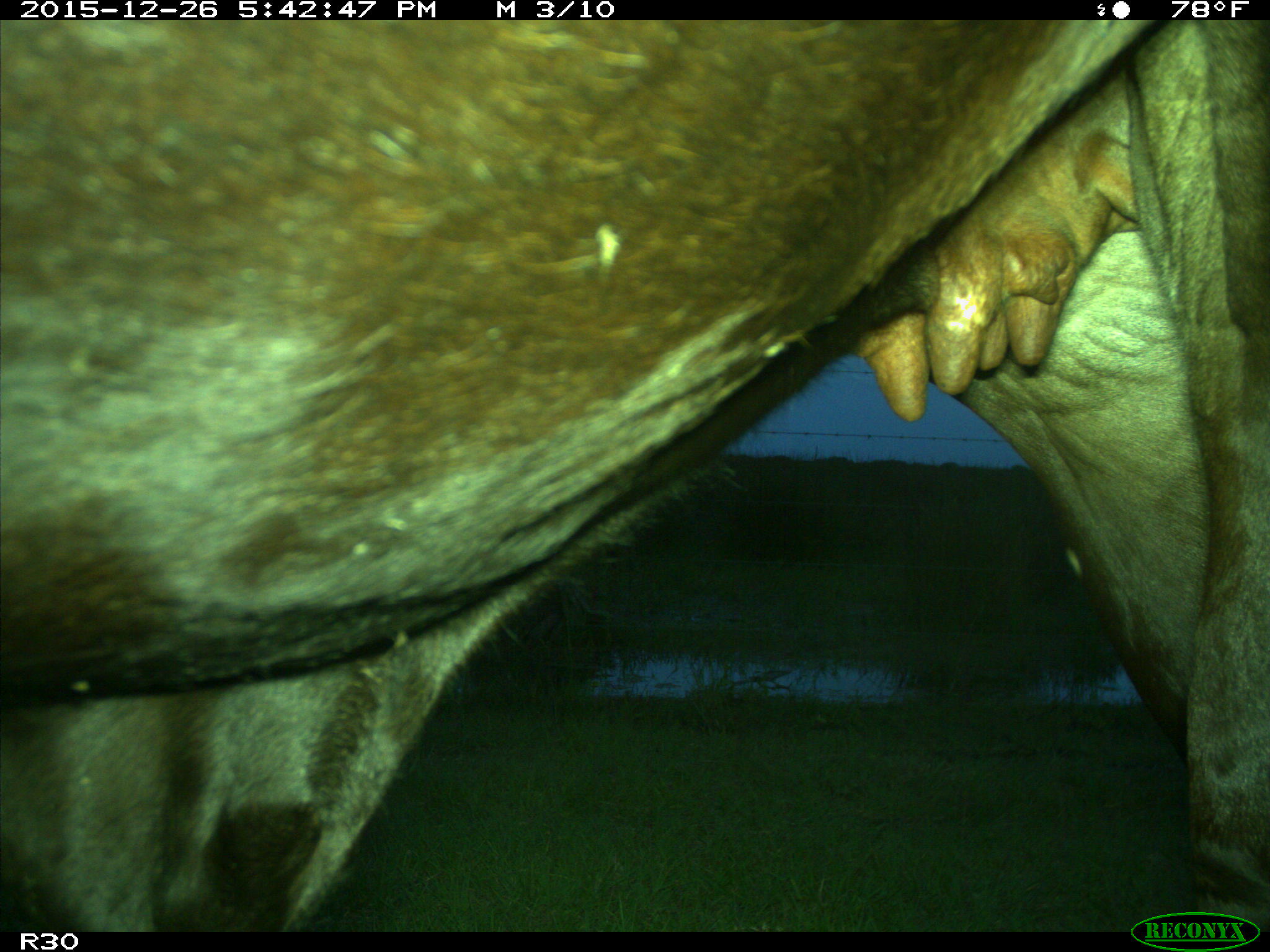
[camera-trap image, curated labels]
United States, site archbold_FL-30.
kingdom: Animalia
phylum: Chordata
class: Mammalia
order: Artiodactyla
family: Bovidae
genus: Bos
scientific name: Bos taurus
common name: domestic cow